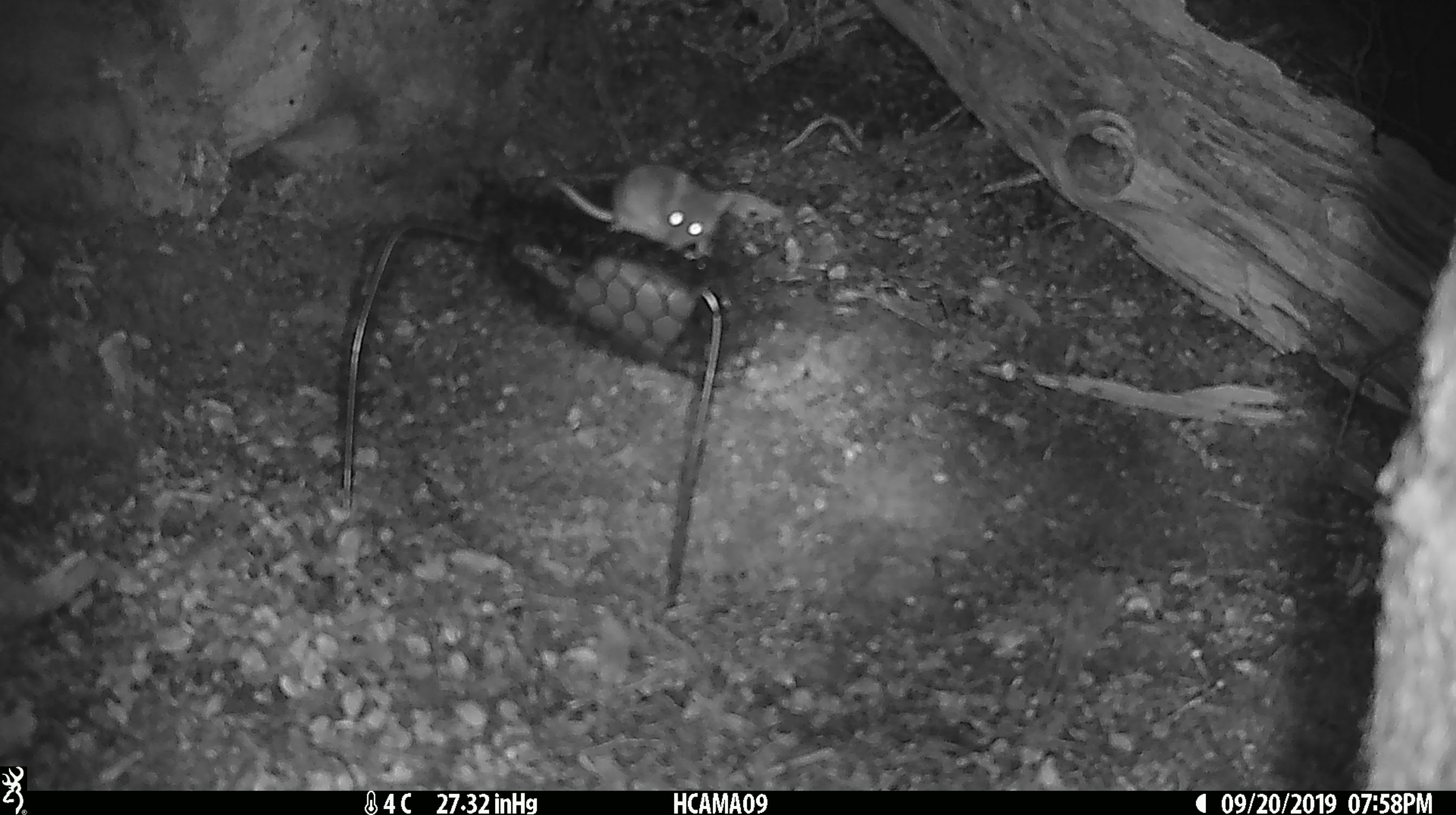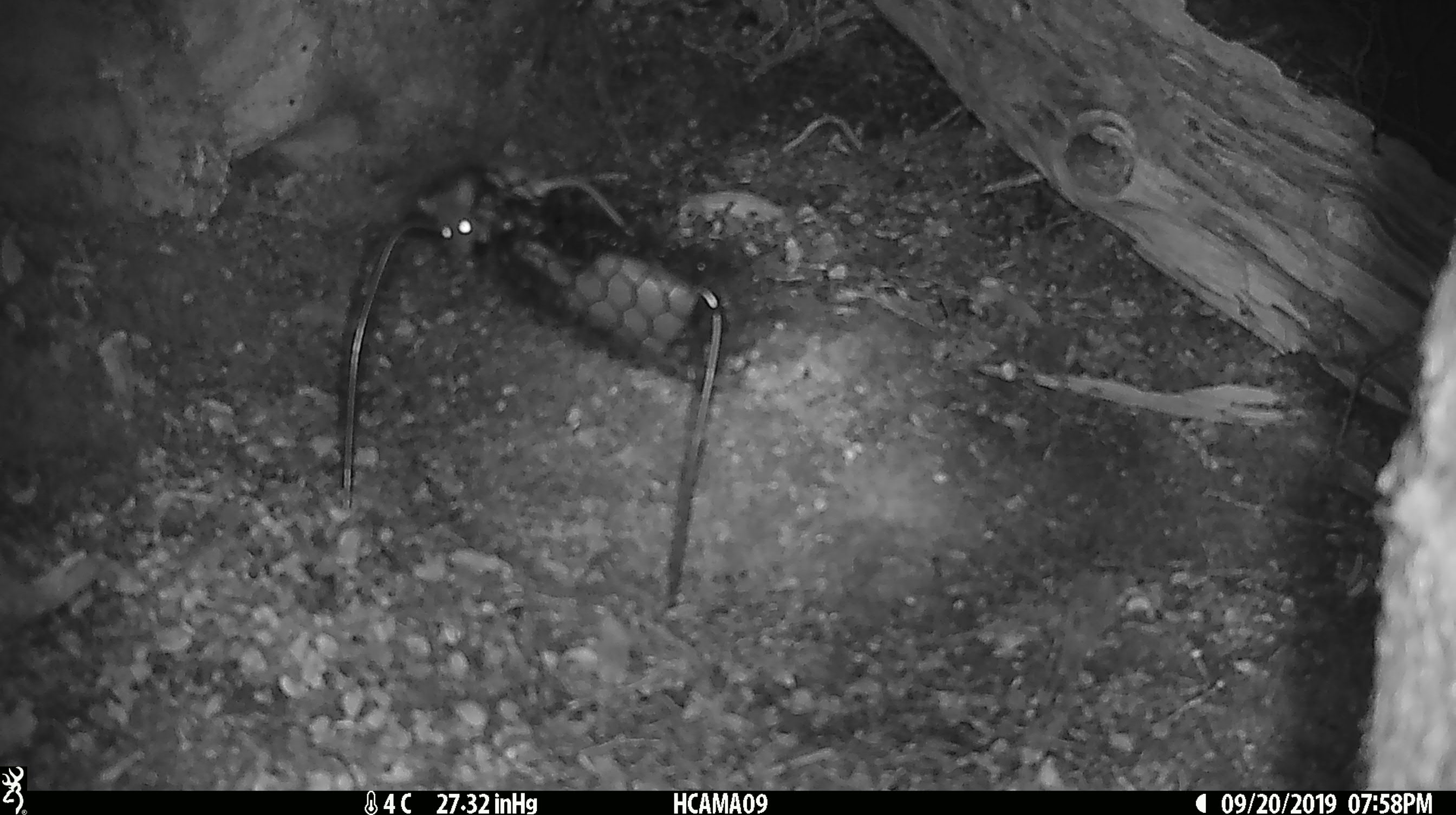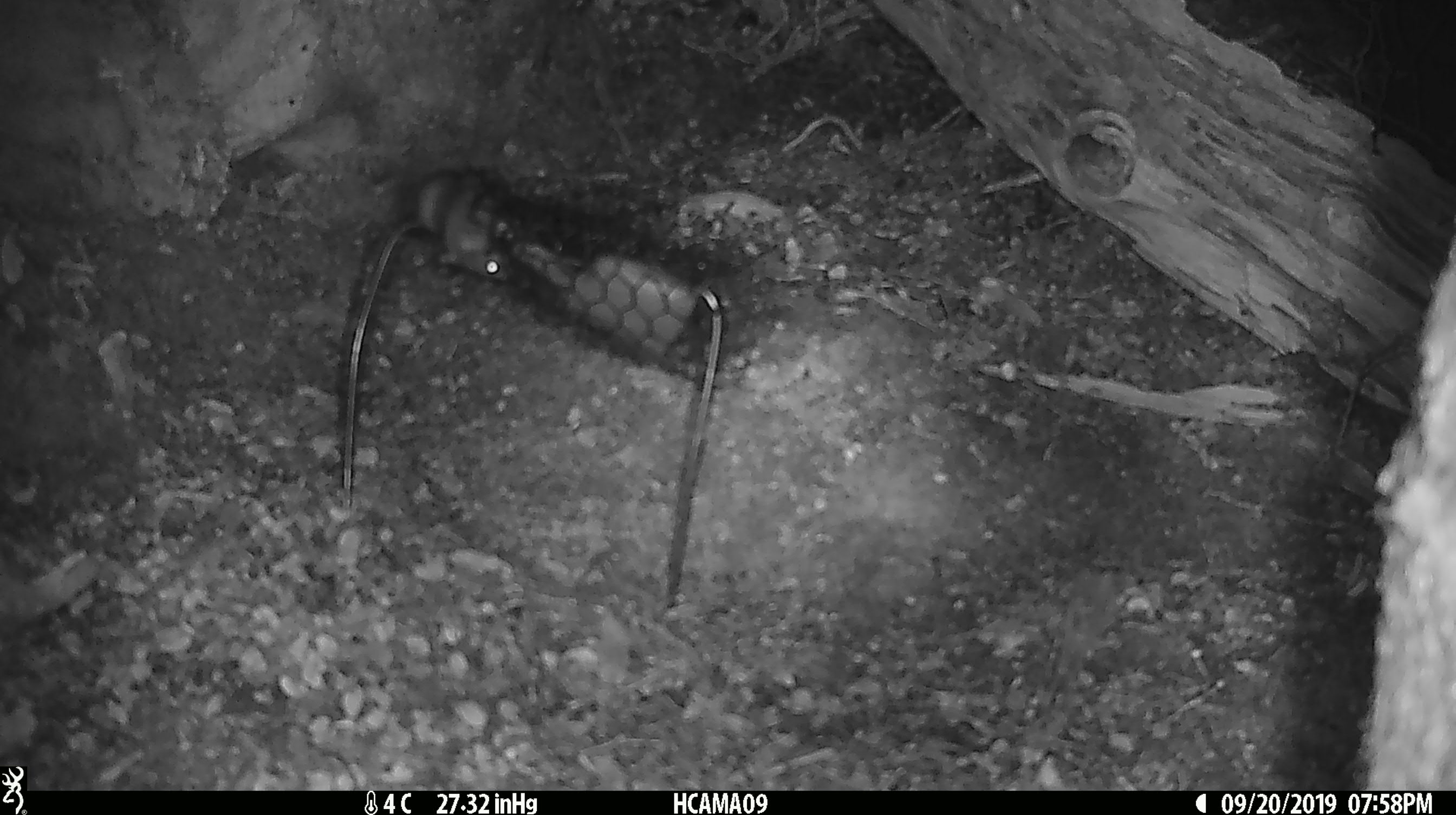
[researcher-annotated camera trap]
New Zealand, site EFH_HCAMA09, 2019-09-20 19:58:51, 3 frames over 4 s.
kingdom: Animalia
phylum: Chordata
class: Mammalia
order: Rodentia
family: Muridae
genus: Mus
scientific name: Mus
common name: mouse